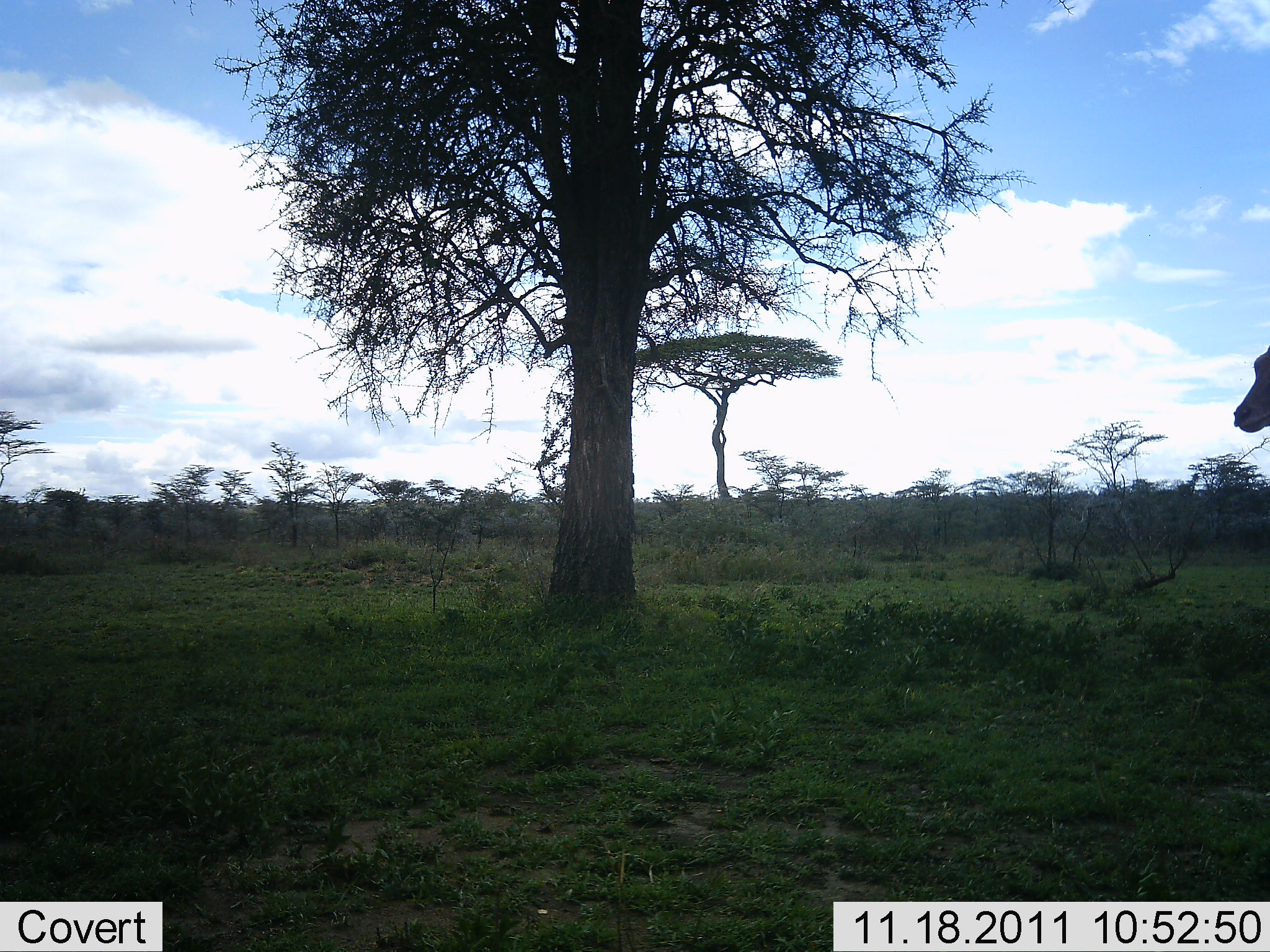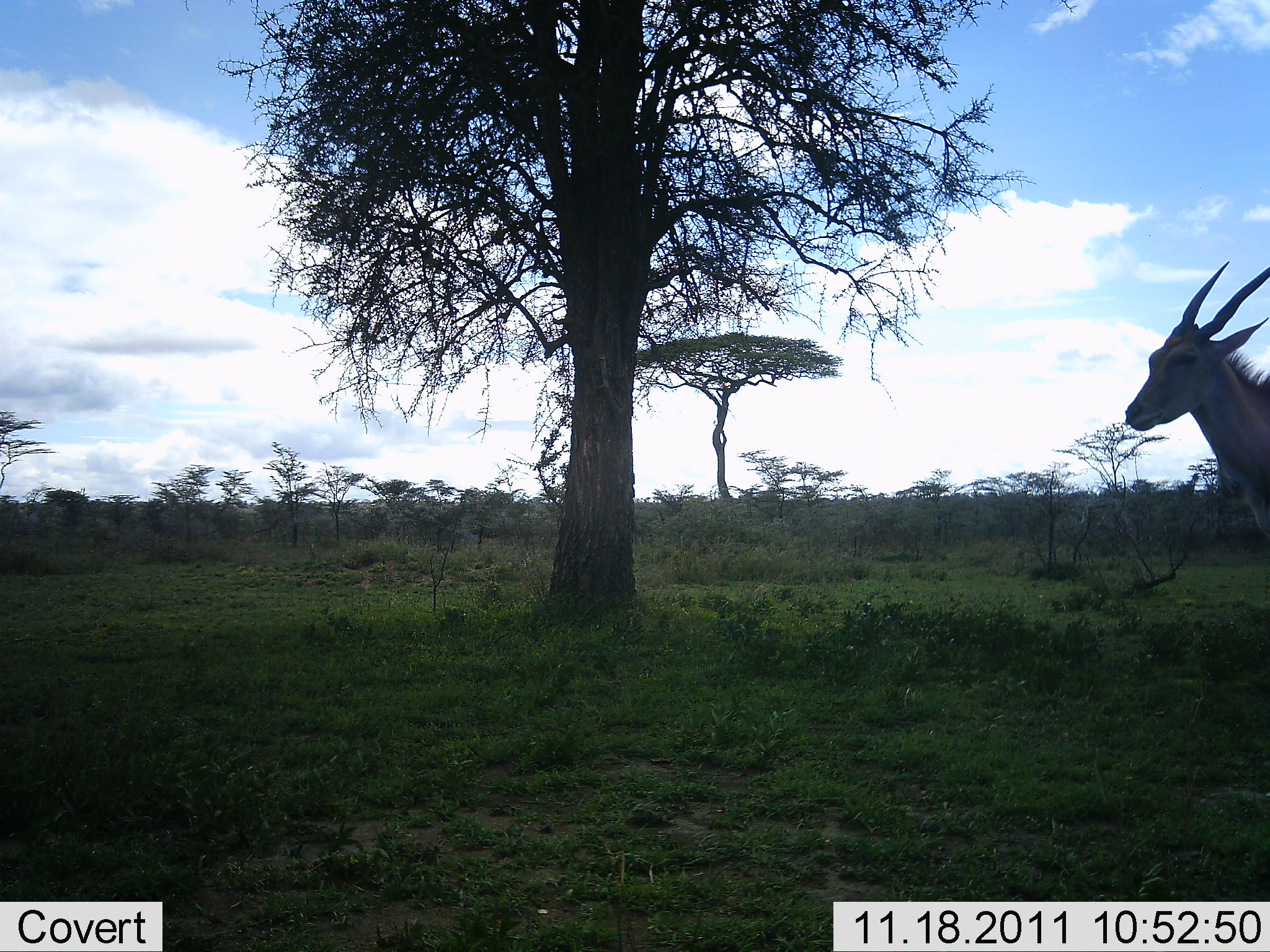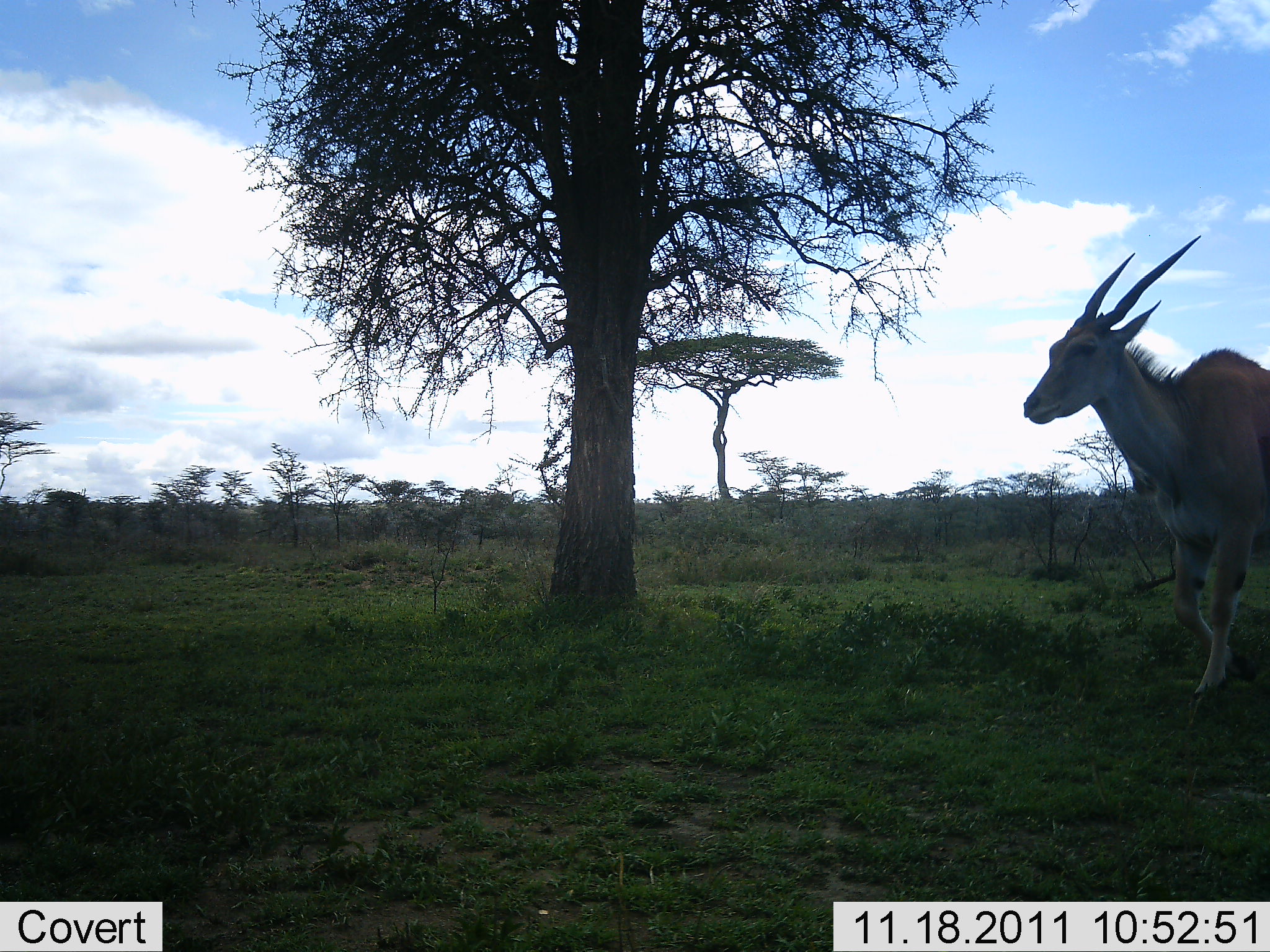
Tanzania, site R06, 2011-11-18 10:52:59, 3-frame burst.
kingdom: Animalia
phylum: Chordata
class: Mammalia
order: Artiodactyla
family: Bovidae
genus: Tragelaphus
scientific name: Tragelaphus oryx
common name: eland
Eland (Tragelaphus oryx), count 1. Behavior (volunteer vote fractions): standing 12%, resting 0%, moving 88%, interacting 0%. Young present (vote fraction): 0%. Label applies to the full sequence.